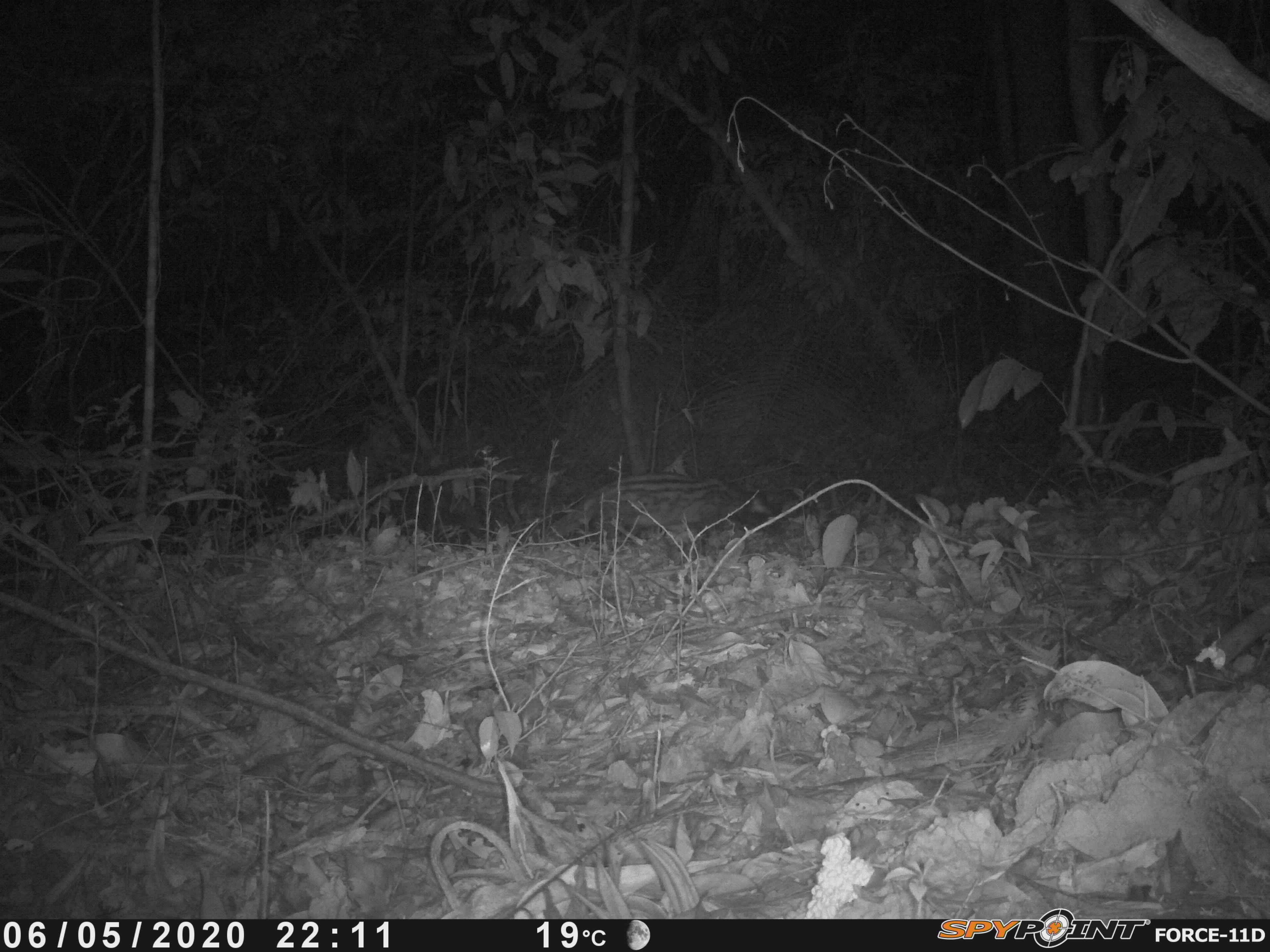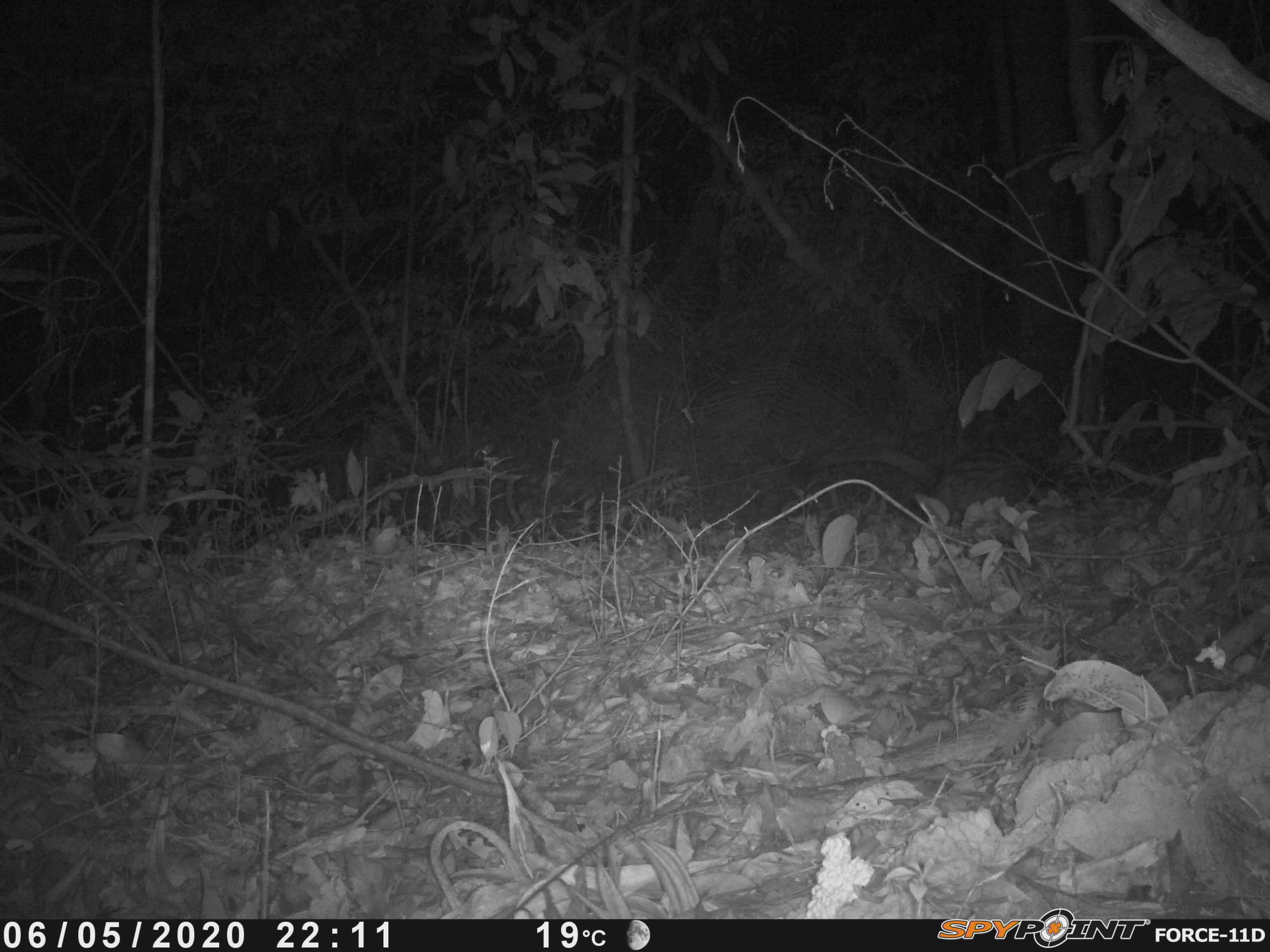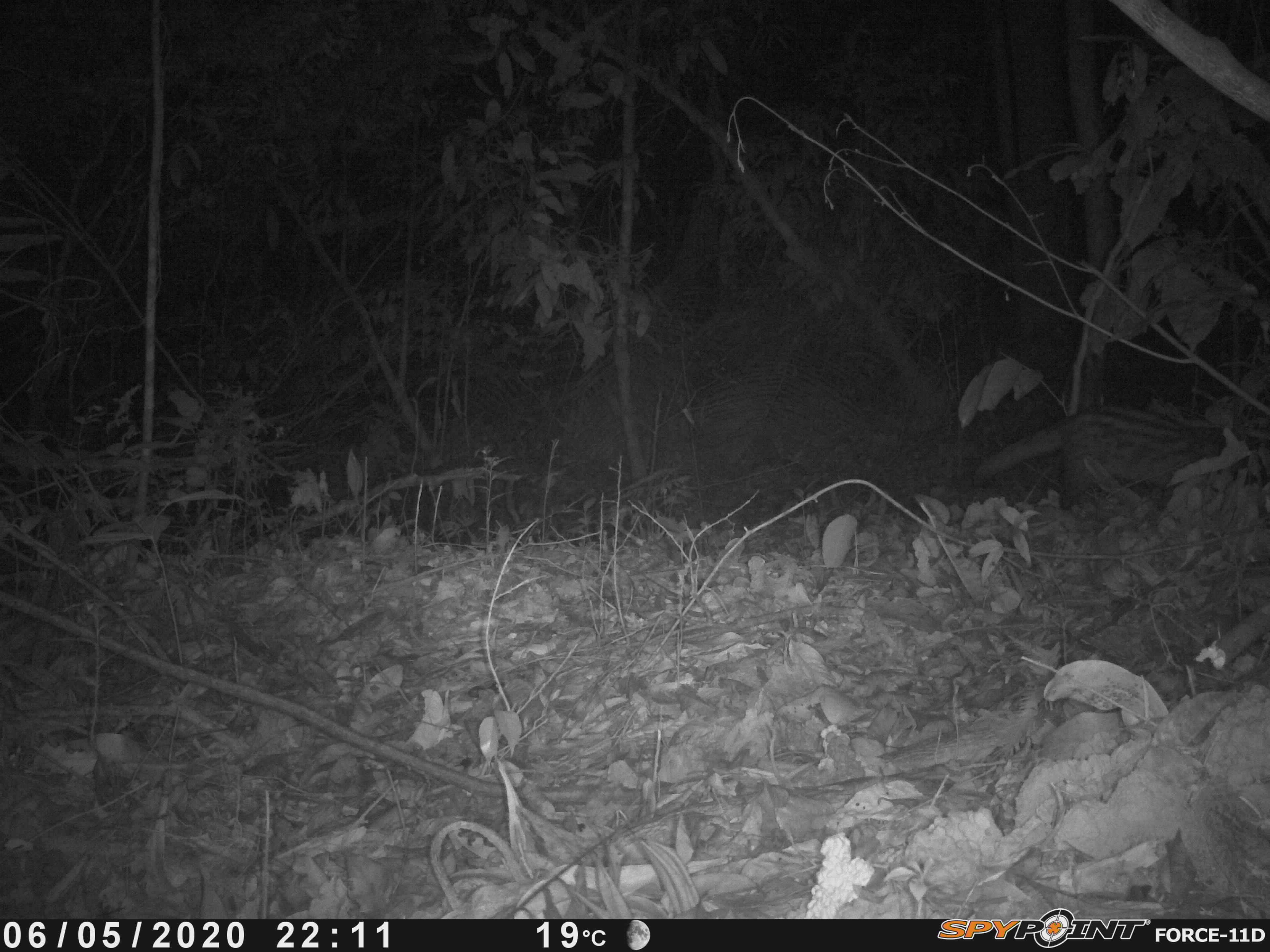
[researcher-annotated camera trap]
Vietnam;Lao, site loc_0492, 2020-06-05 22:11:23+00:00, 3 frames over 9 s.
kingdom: Animalia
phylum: Chordata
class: Mammalia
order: Carnivora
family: Viverridae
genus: Paradoxurus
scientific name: Paradoxurus hermaphroditus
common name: common palm civet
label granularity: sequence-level